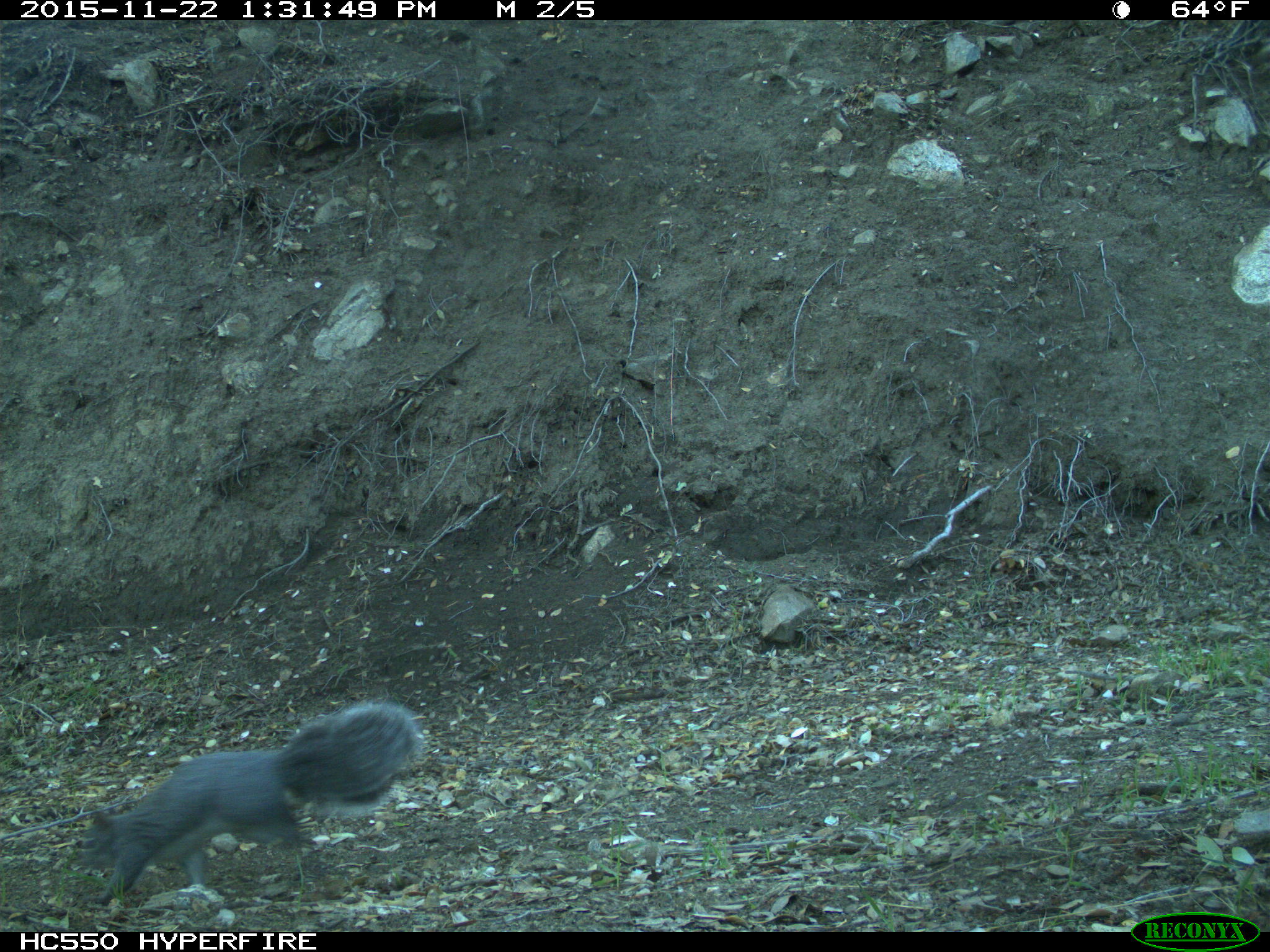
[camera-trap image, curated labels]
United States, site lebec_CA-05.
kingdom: Animalia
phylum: Chordata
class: Mammalia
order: Rodentia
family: Sciuridae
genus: Sciurus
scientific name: Sciurus carolinensis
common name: eastern gray squirrel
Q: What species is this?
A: Sciurus carolinensis (eastern gray squirrel).